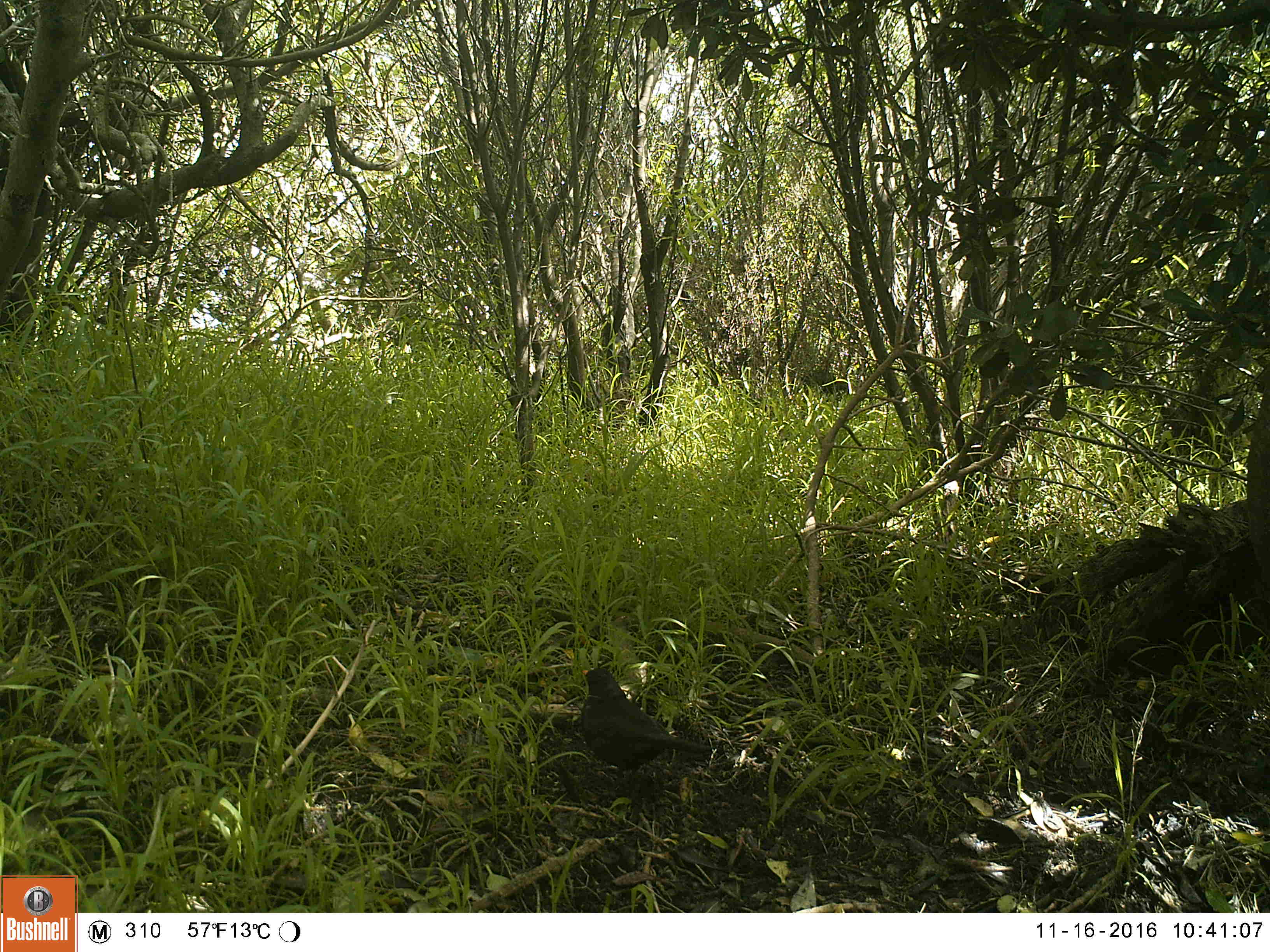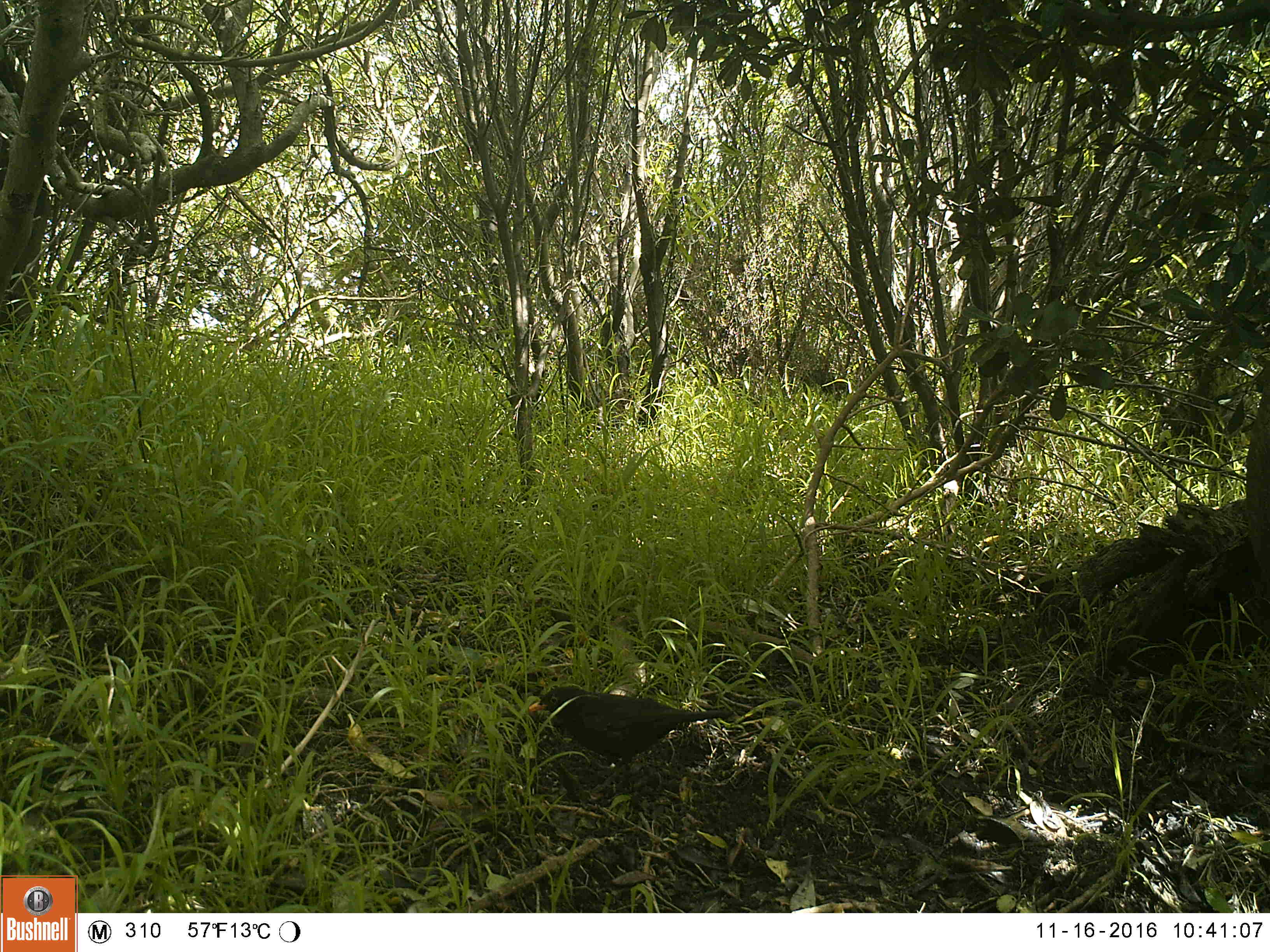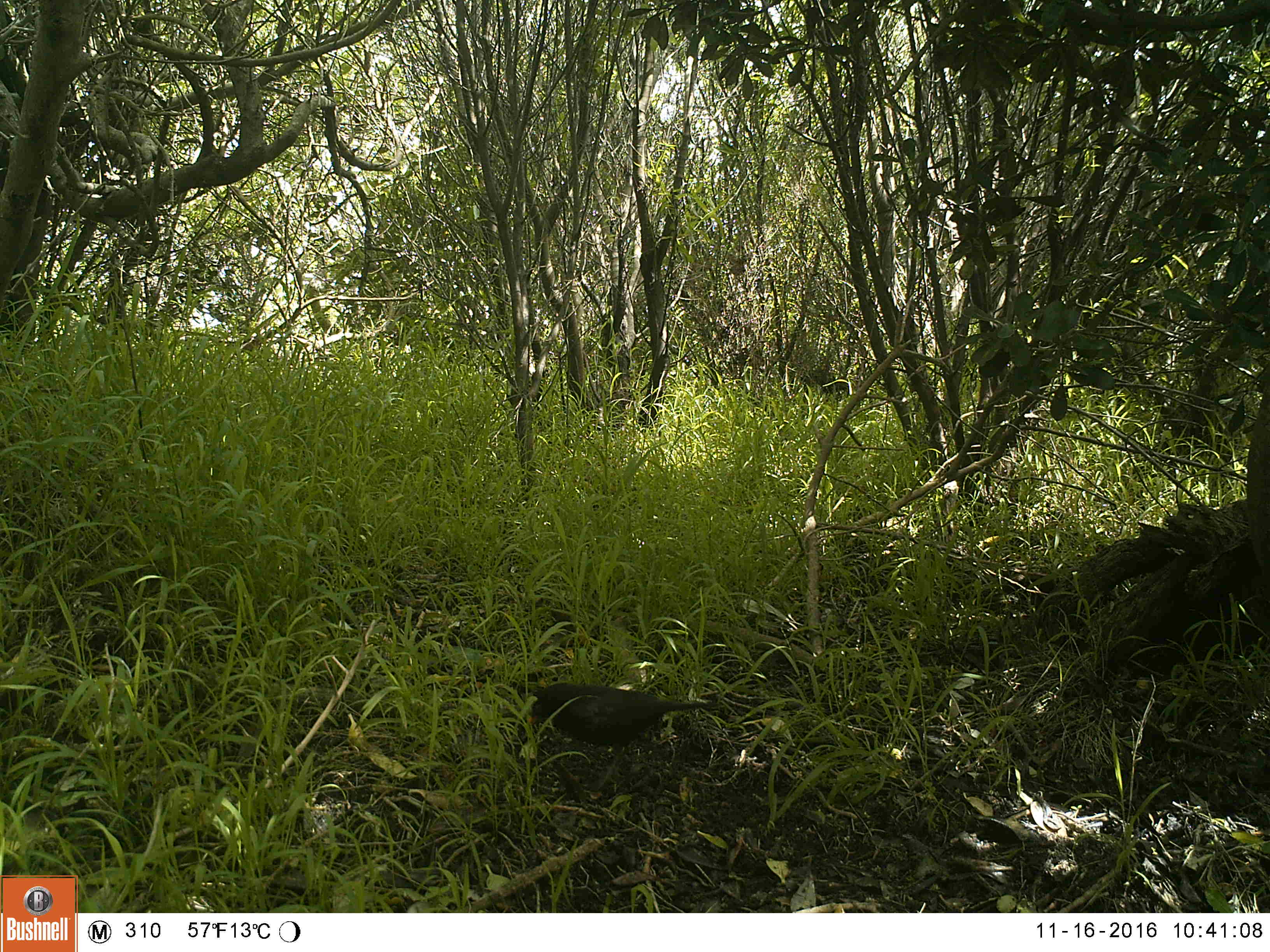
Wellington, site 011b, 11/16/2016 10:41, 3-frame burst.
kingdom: Animalia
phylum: Chordata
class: Aves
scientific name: Aves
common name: bird